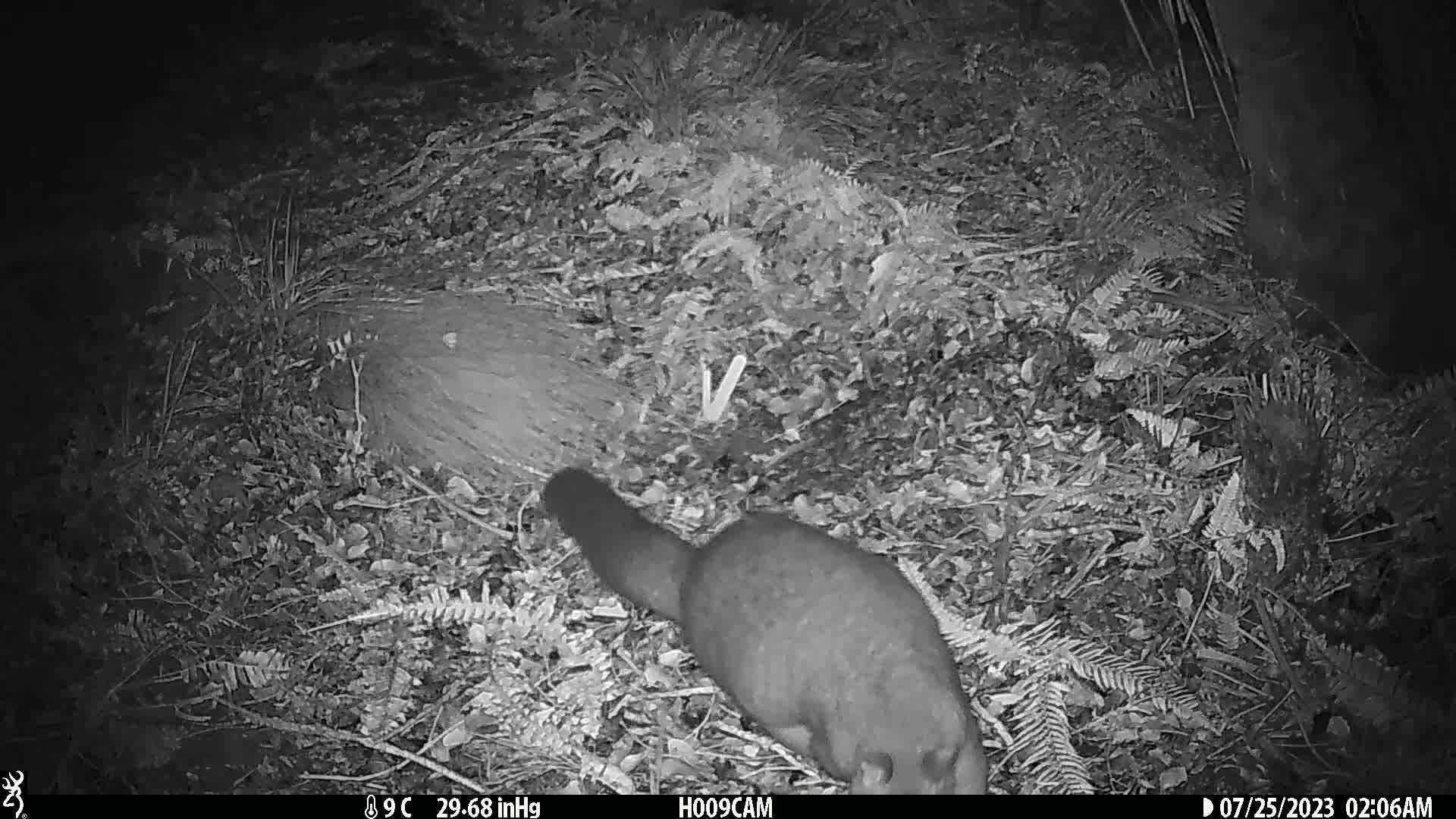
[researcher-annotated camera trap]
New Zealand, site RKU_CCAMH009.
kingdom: Animalia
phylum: Chordata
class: Mammalia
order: Diprotodontia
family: Phalangeridae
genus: Trichosurus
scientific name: Trichosurus vulpecula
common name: common brushtail possum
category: possum